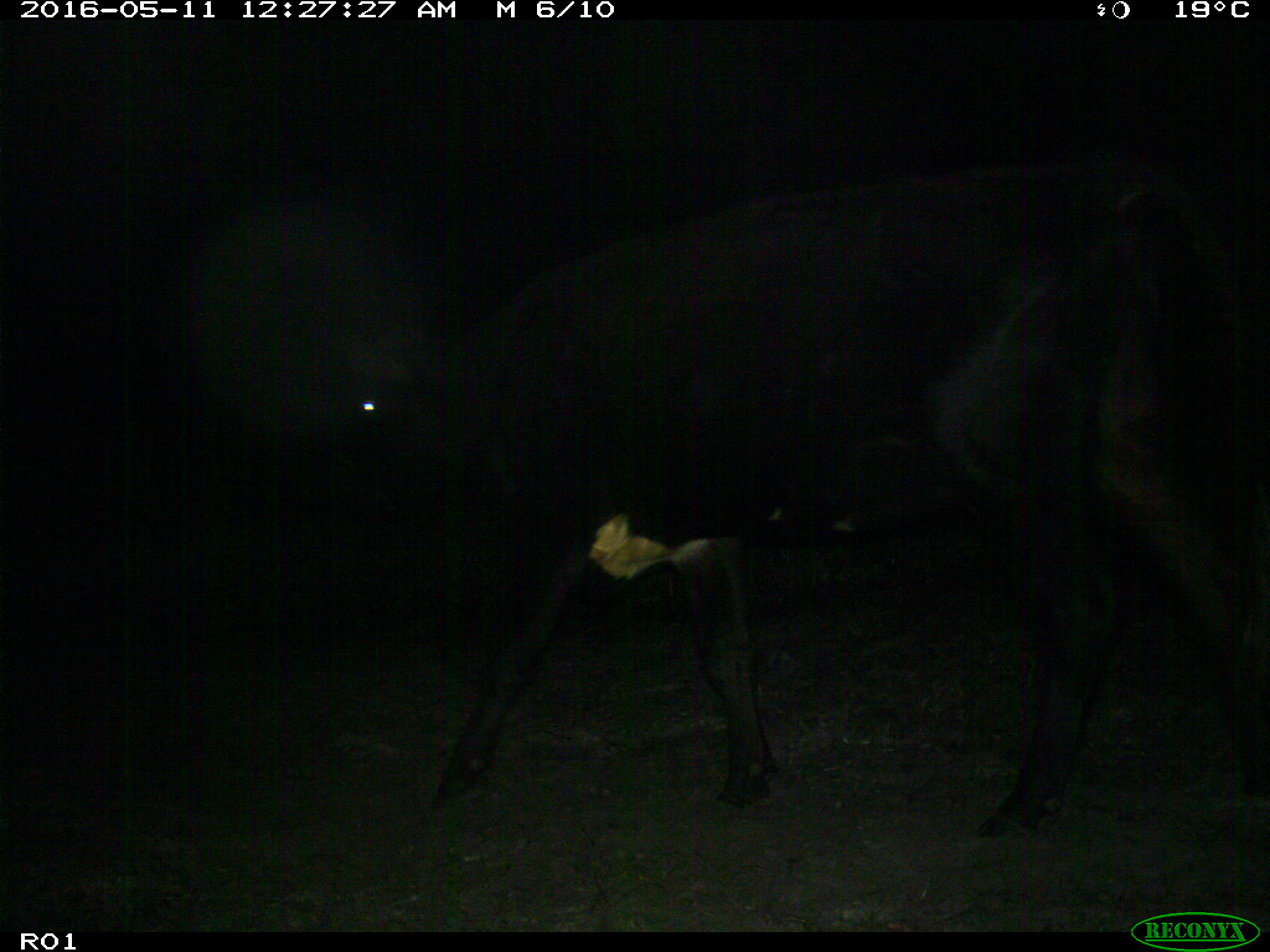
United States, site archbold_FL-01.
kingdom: Animalia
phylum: Chordata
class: Mammalia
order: Artiodactyla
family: Bovidae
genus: Bos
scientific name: Bos taurus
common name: domestic cow